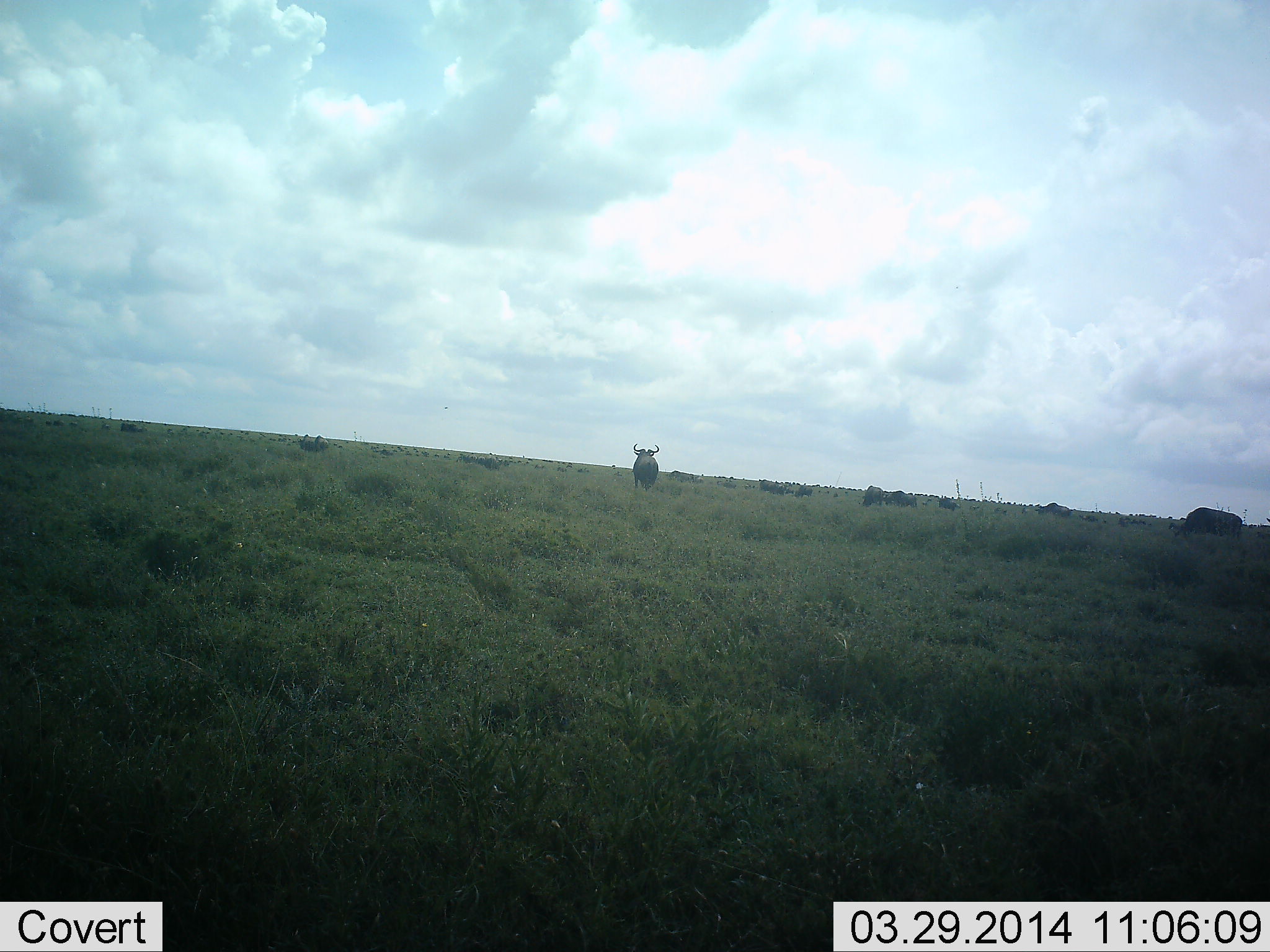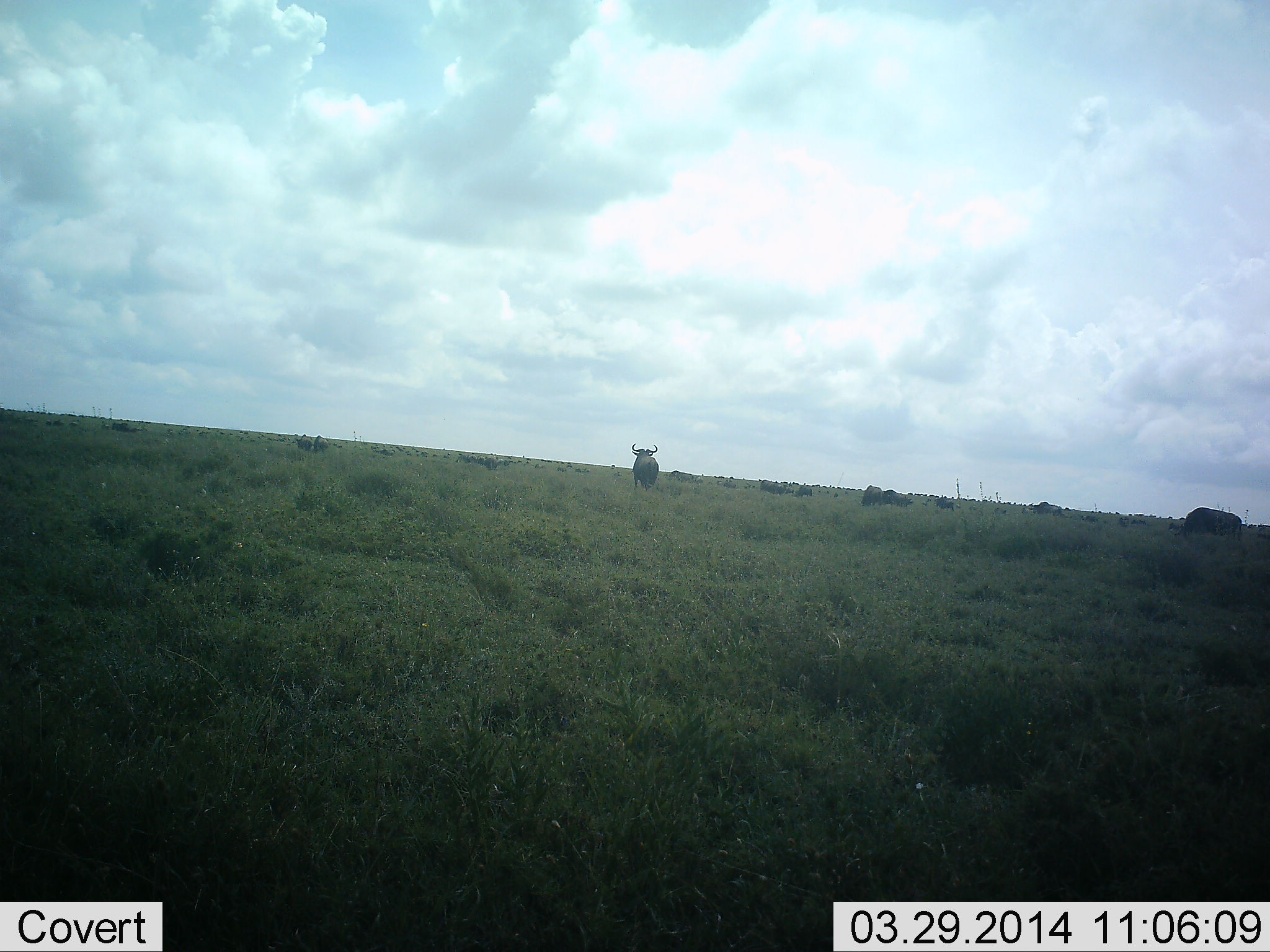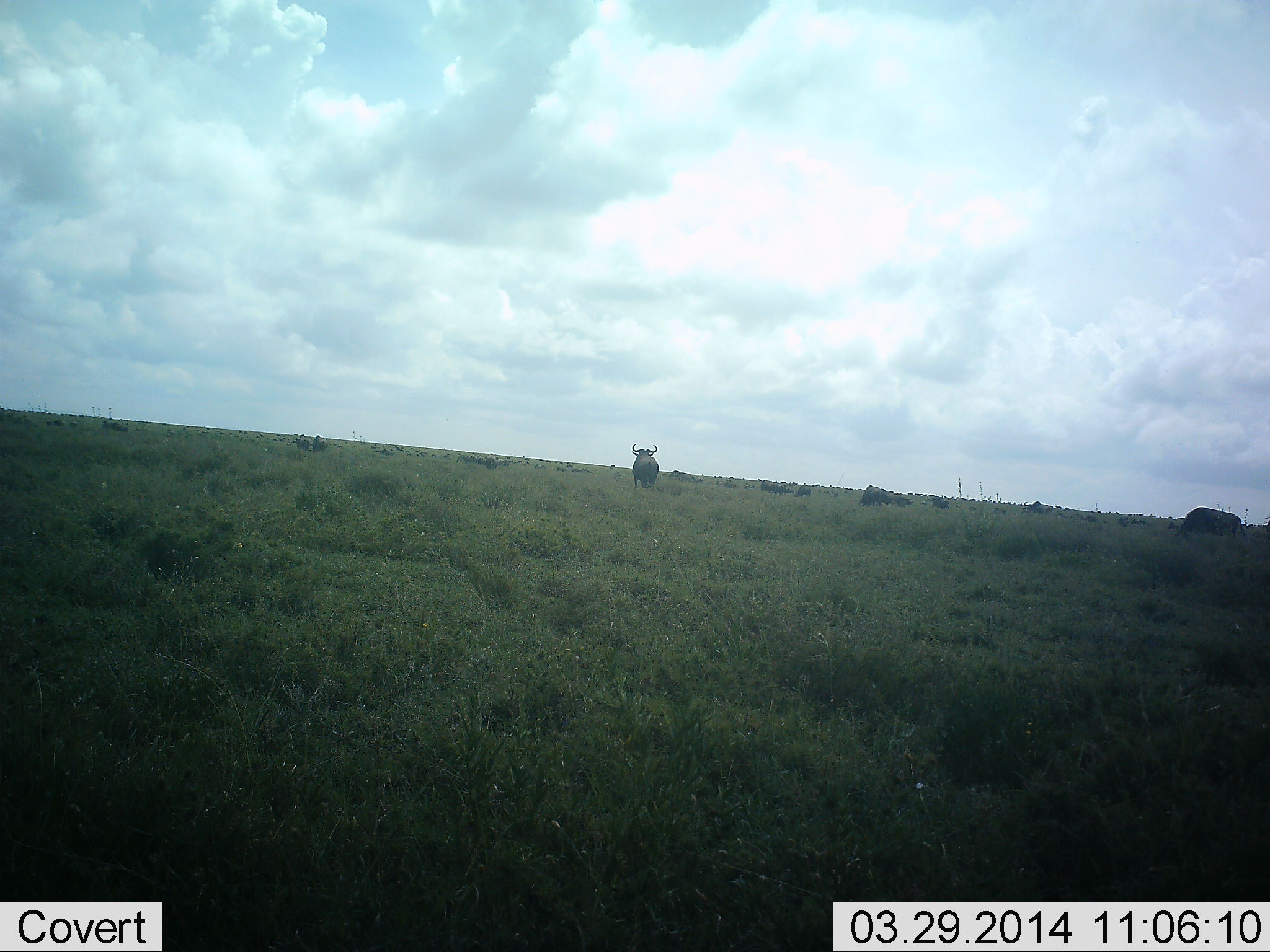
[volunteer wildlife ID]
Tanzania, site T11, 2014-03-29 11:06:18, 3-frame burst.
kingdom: Animalia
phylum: Chordata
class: Mammalia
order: Artiodactyla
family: Bovidae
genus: Connochaetes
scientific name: Connochaetes taurinus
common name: blue wildebeest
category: wildebeest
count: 11-50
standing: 70%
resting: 0%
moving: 40%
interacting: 0%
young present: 0%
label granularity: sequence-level